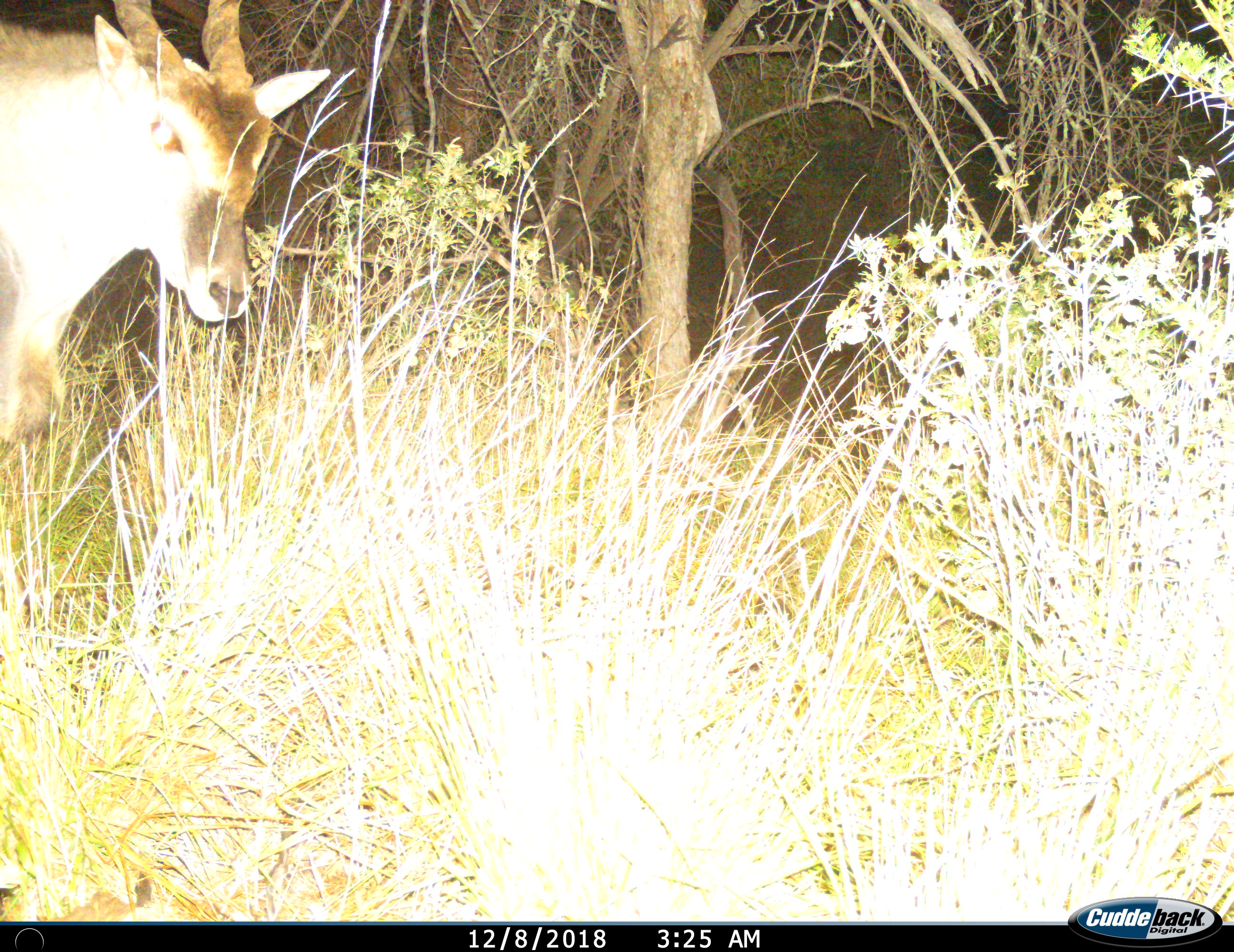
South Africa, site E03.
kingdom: Animalia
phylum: Chordata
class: Mammalia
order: Artiodactyla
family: Bovidae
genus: Tragelaphus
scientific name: Tragelaphus oryx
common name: eland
Eland (Tragelaphus oryx), count 1. Behavior (volunteer vote fractions): standing 67%, resting 0%, moving 33%, interacting 0%. Young present (vote fraction): 0%. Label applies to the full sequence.